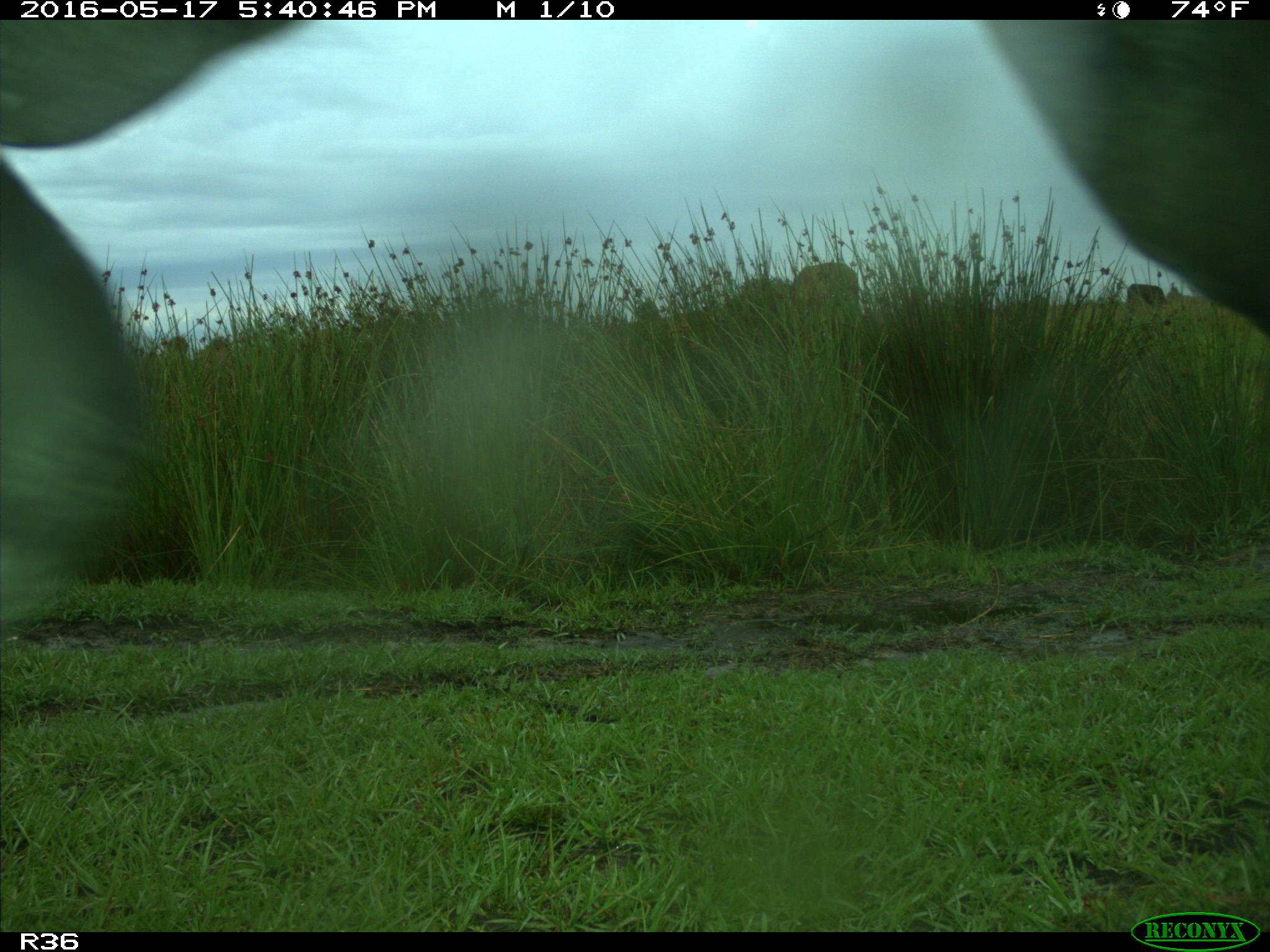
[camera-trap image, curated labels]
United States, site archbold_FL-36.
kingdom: Animalia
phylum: Chordata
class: Mammalia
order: Artiodactyla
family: Bovidae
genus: Bos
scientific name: Bos taurus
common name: domestic cow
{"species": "Bos taurus (domestic cow)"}